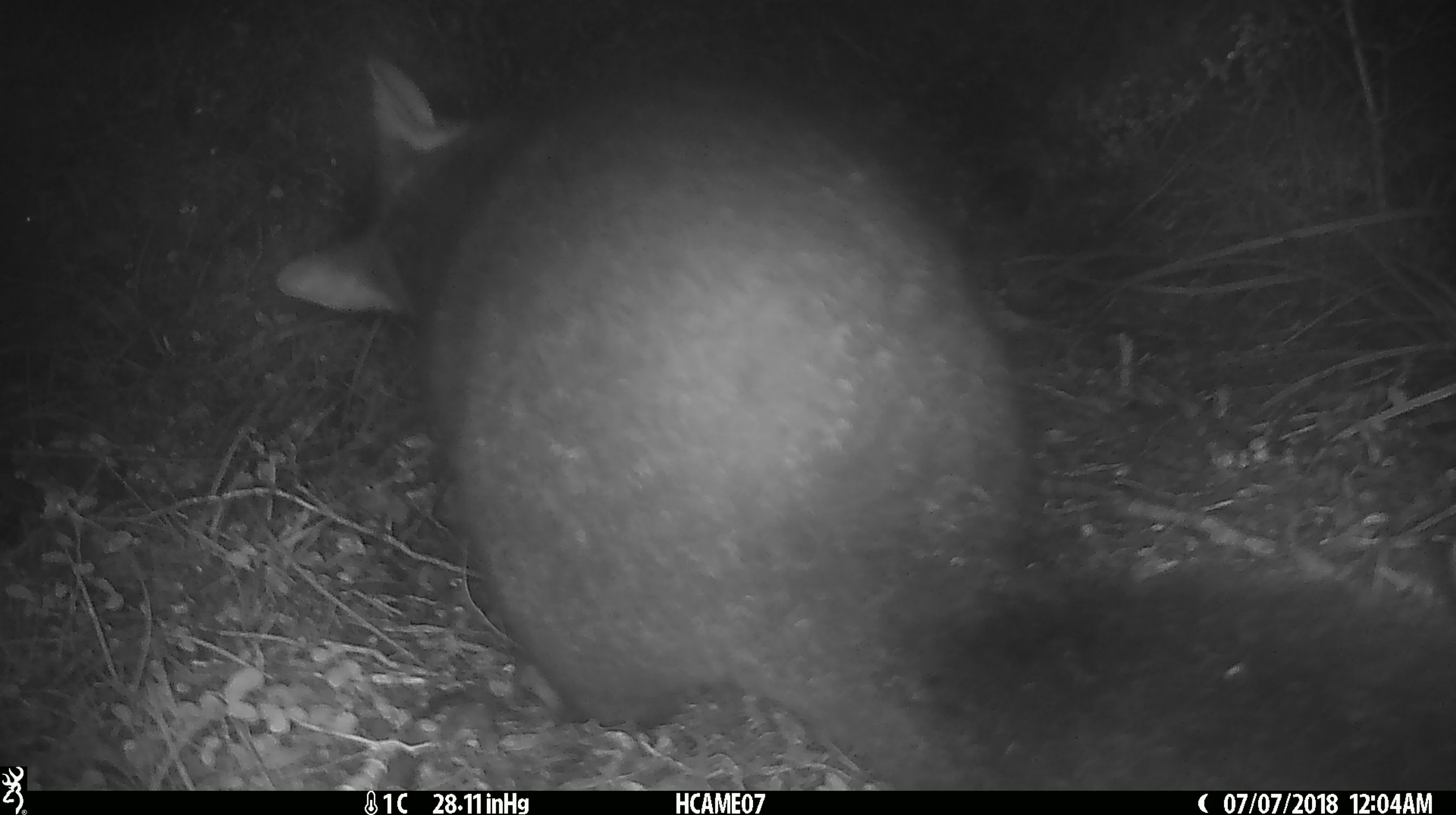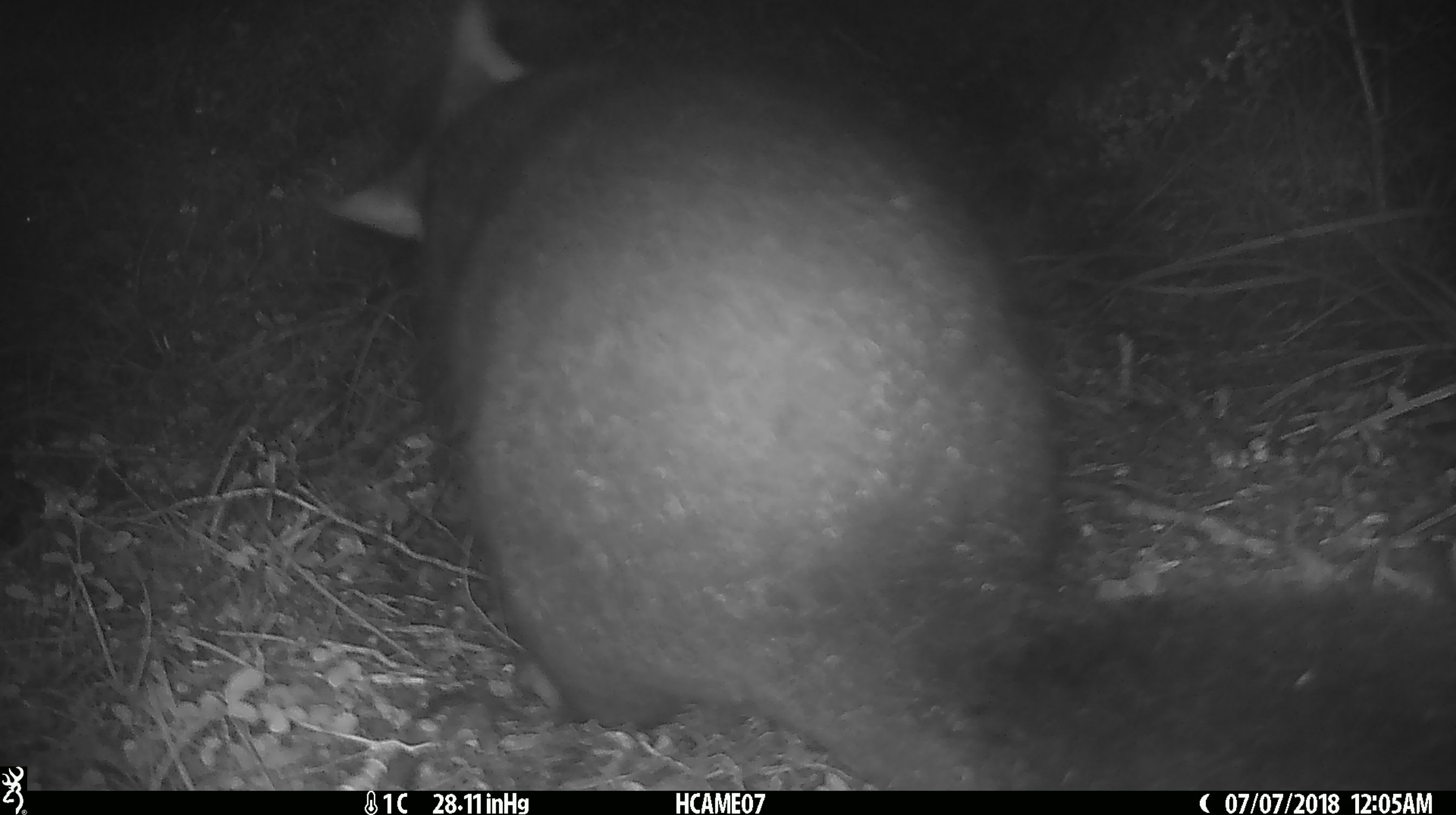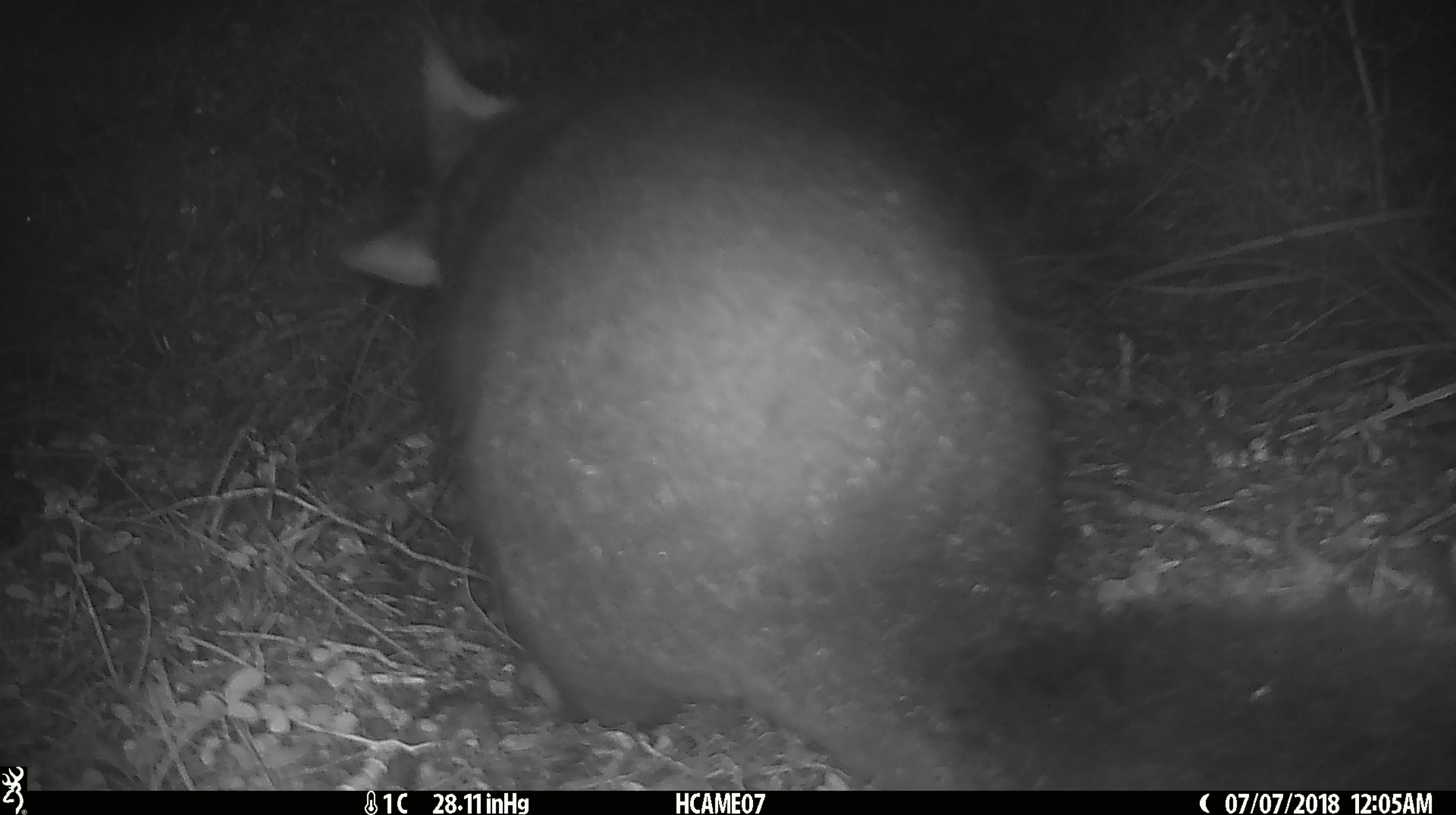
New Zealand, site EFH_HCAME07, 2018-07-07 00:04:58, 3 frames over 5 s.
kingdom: Animalia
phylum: Chordata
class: Mammalia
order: Diprotodontia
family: Phalangeridae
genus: Trichosurus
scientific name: Trichosurus vulpecula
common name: common brushtail possum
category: possum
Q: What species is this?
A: Possum (common brushtail possum) (Trichosurus vulpecula).